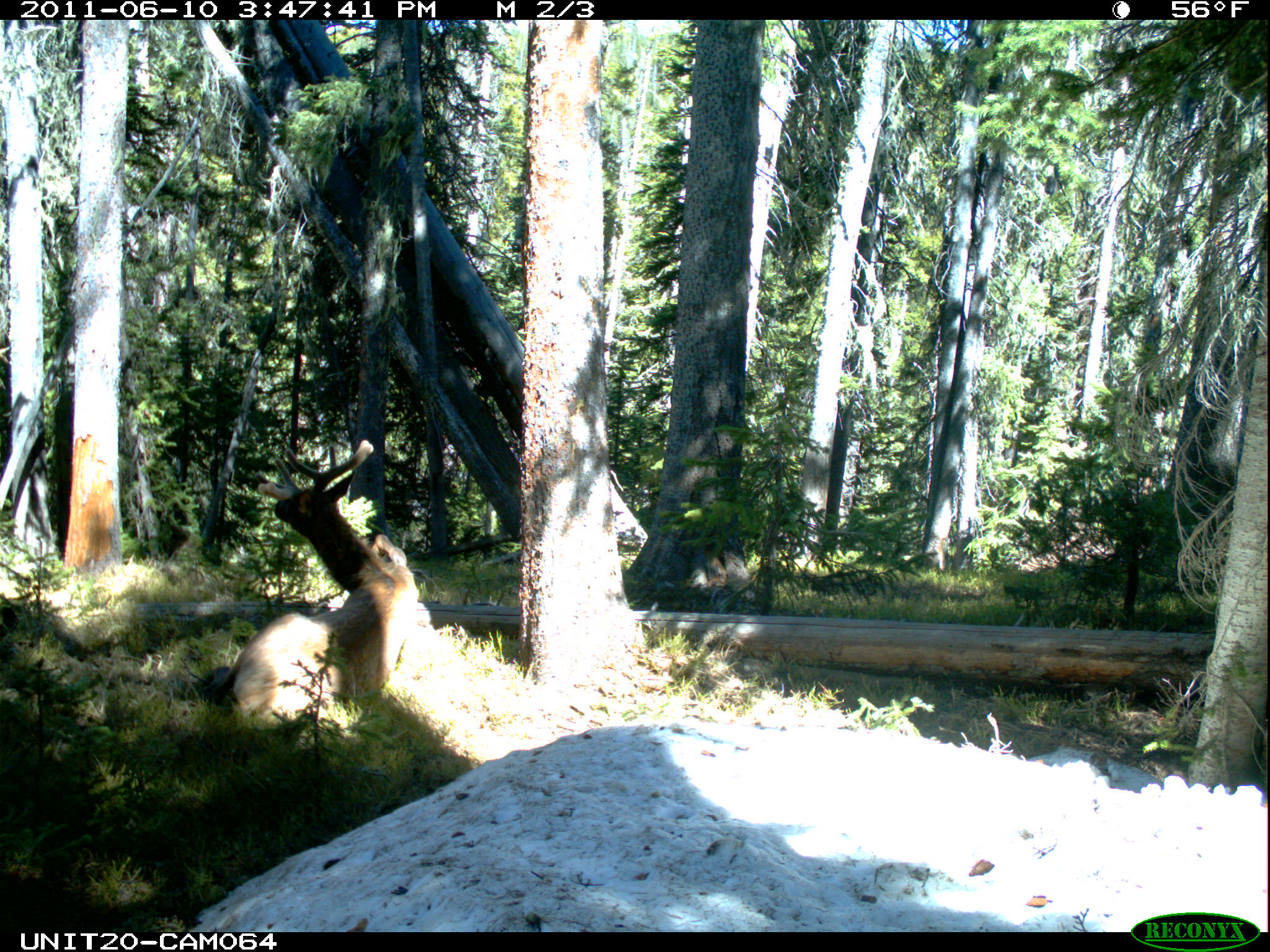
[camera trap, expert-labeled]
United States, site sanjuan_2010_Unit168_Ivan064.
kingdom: Animalia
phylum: Chordata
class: Mammalia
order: Artiodactyla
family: Cervidae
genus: Cervus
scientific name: Cervus elaphus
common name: red deer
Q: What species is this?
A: Cervus elaphus (red deer).